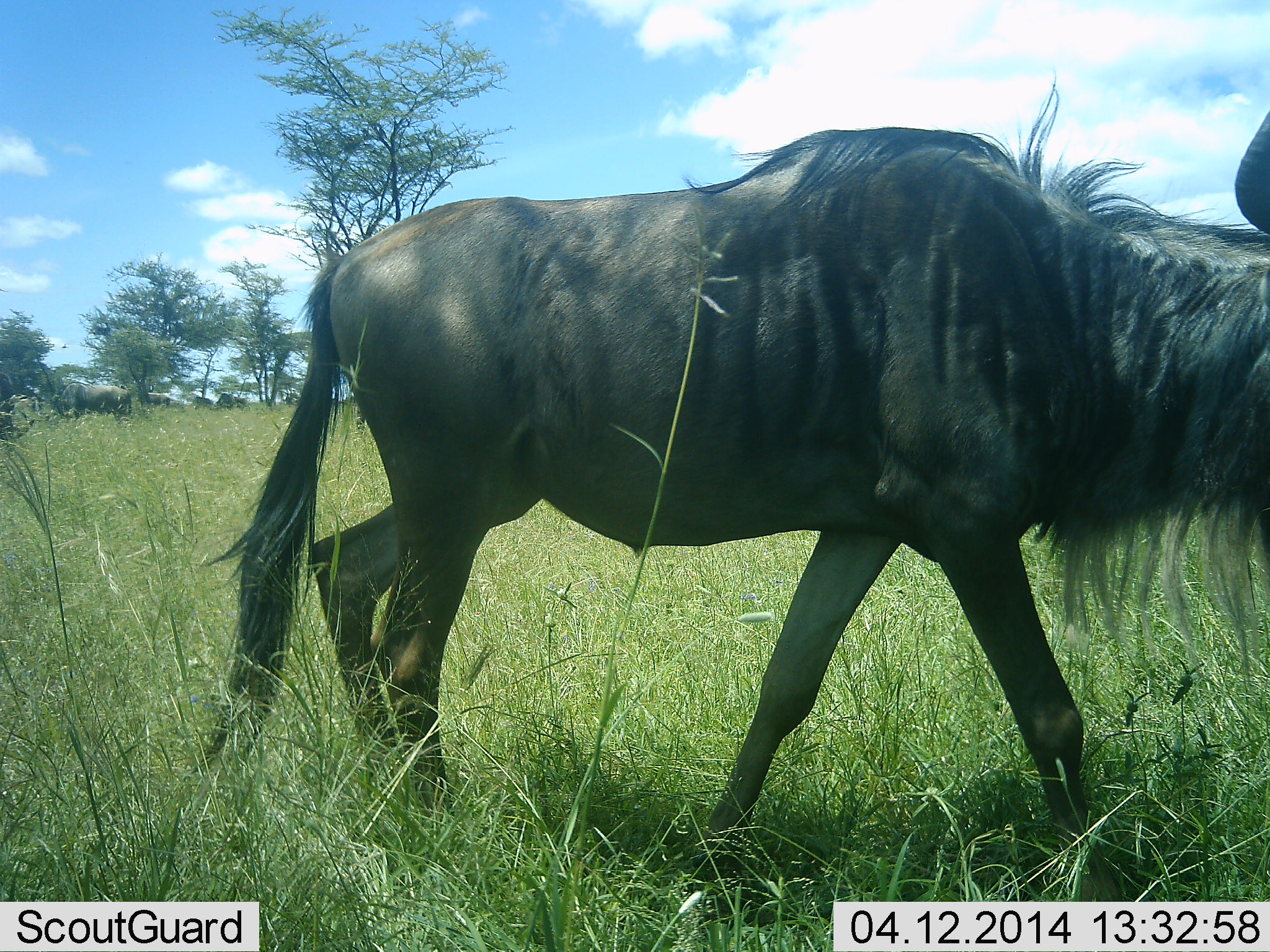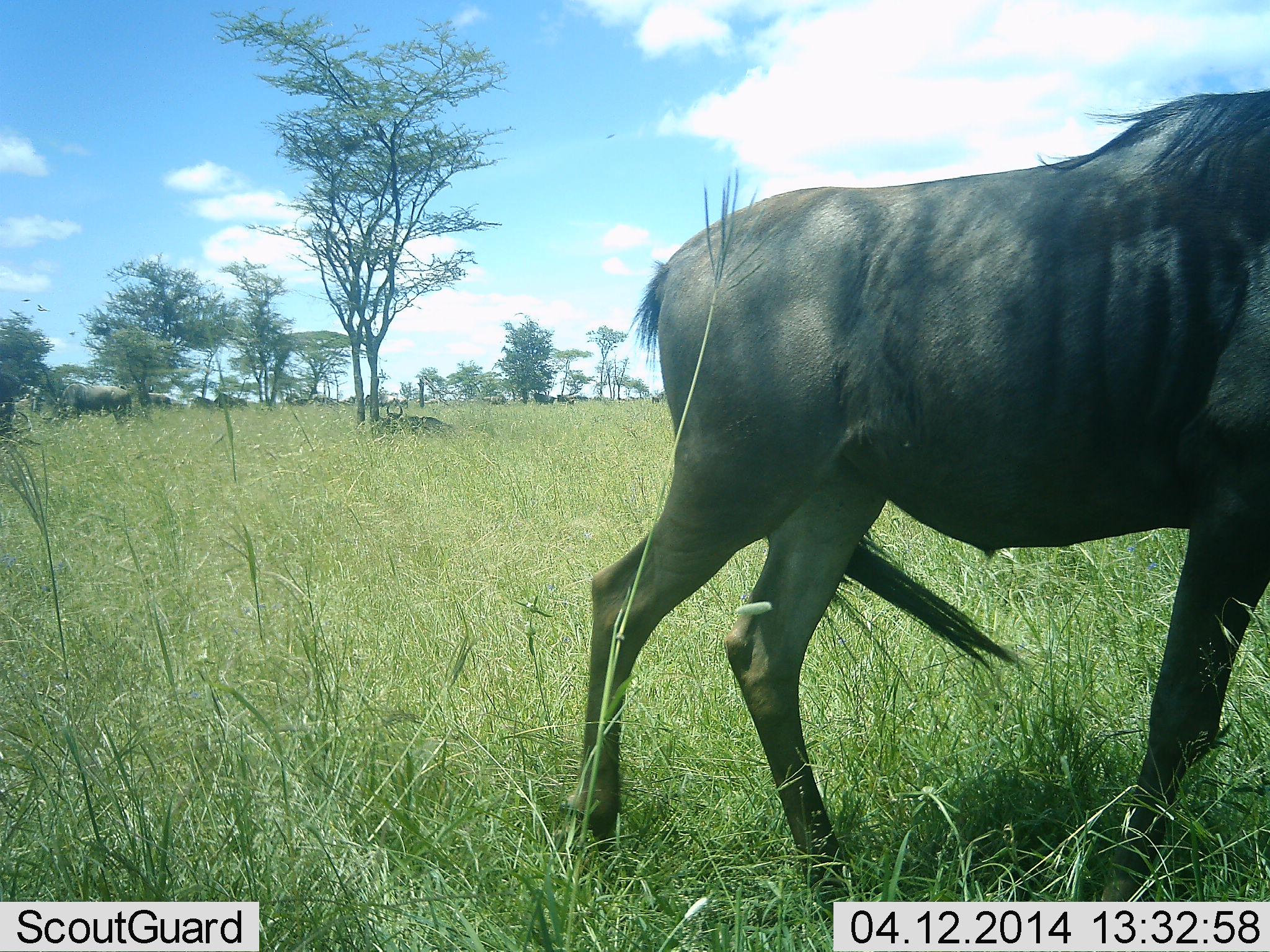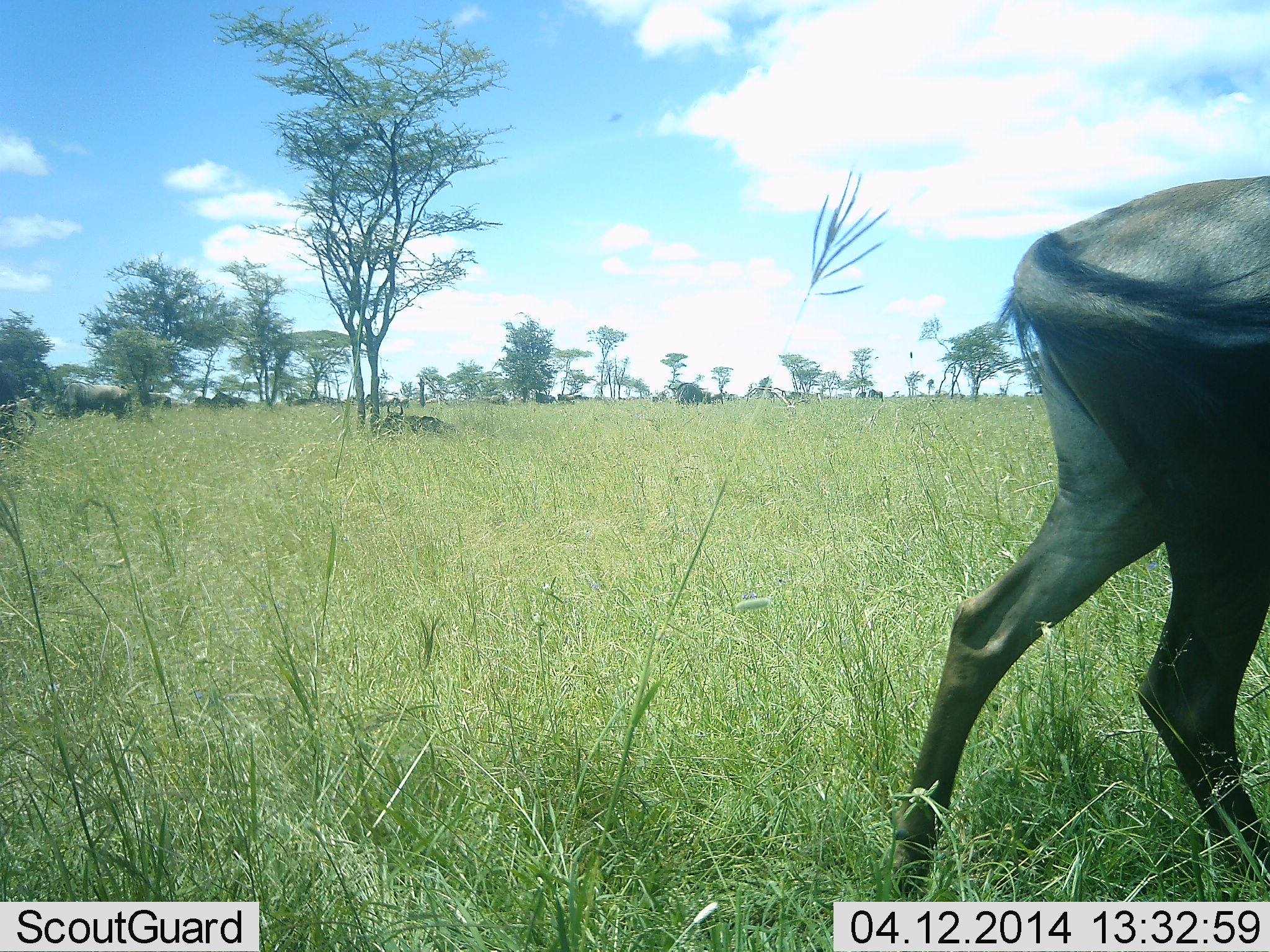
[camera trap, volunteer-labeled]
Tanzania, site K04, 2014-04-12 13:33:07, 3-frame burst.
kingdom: Animalia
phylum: Chordata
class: Mammalia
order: Artiodactyla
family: Bovidae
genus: Connochaetes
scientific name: Connochaetes taurinus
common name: blue wildebeest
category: wildebeest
Wildebeest (blue wildebeest) (Connochaetes taurinus), count 10. Behavior (volunteer vote fractions): standing 60%, resting 40%, moving 80%, interacting 0%. Young present (vote fraction): 0%. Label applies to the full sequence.